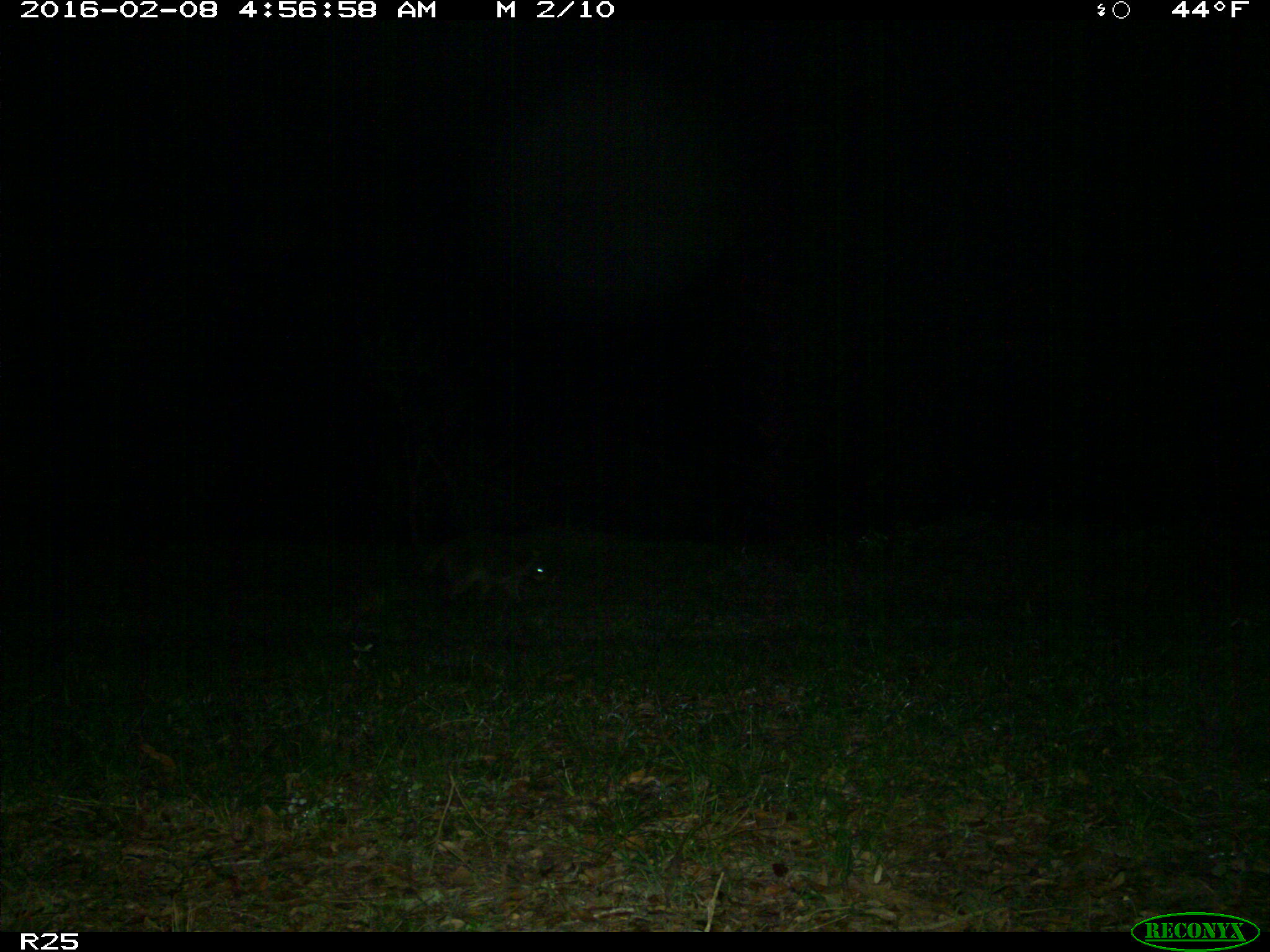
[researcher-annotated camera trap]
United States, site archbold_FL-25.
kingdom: Animalia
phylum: Chordata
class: Mammalia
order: Carnivora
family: Procyonidae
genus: Procyon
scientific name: Procyon lotor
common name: common raccoon